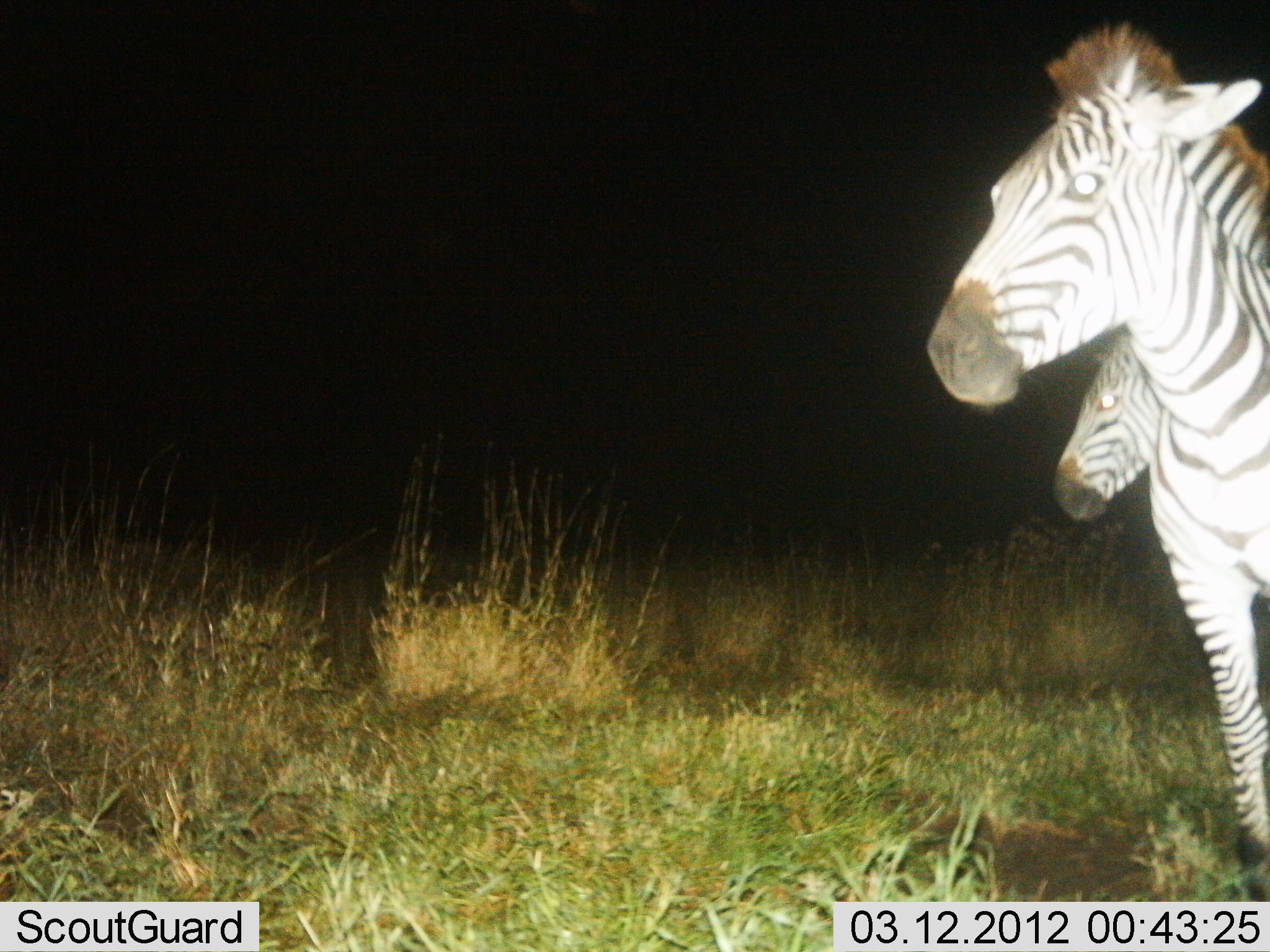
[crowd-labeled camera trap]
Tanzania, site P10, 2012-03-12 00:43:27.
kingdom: Animalia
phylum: Chordata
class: Mammalia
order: Perissodactyla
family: Equidae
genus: Equus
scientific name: Equus quagga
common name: plains zebra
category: zebra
Zebra (plains zebra) (Equus quagga), count 2. Behavior (volunteer vote fractions): standing 84%, resting 4%, moving 12%, interacting 0%. Young present (vote fraction): 8%. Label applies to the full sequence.